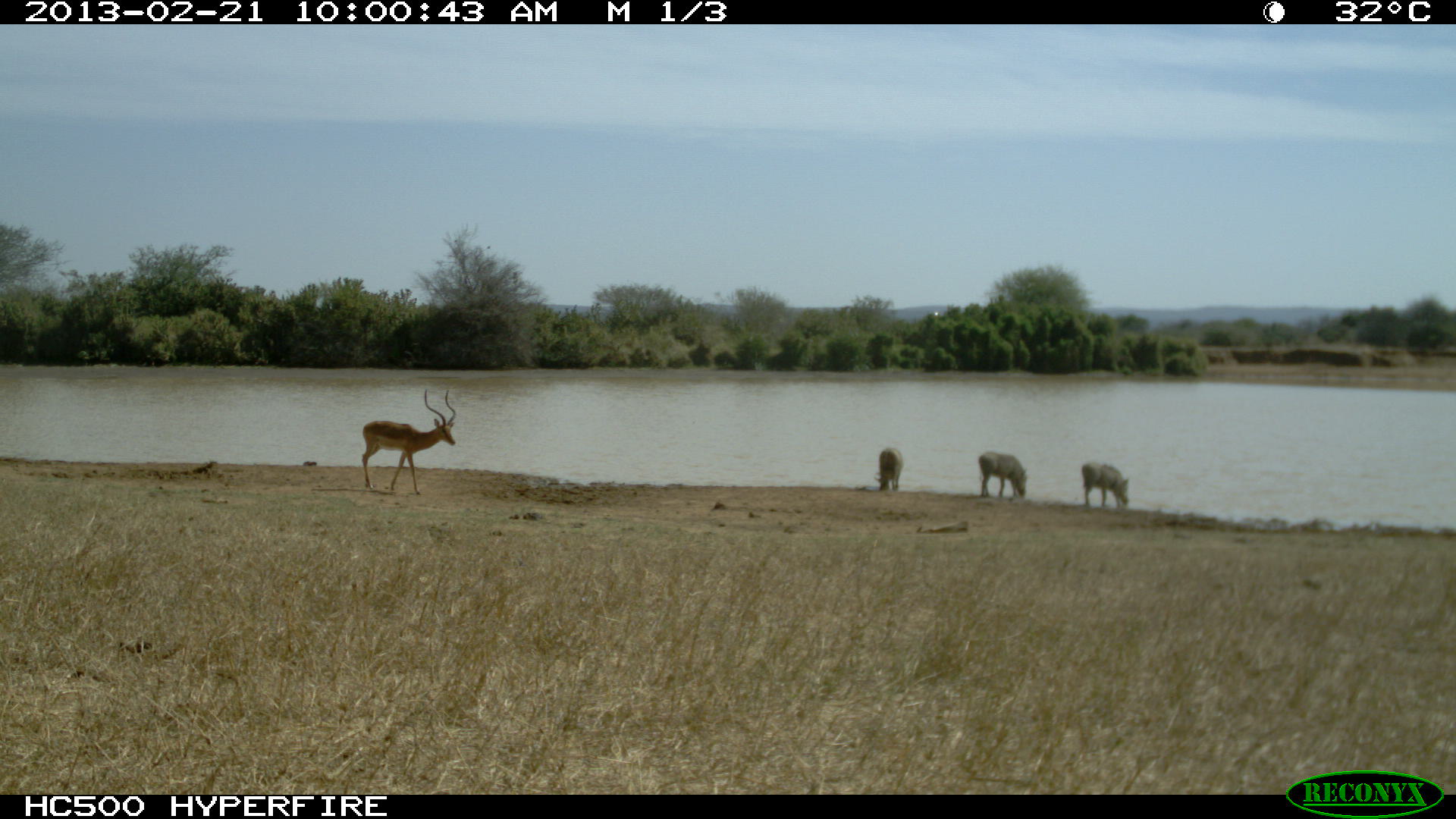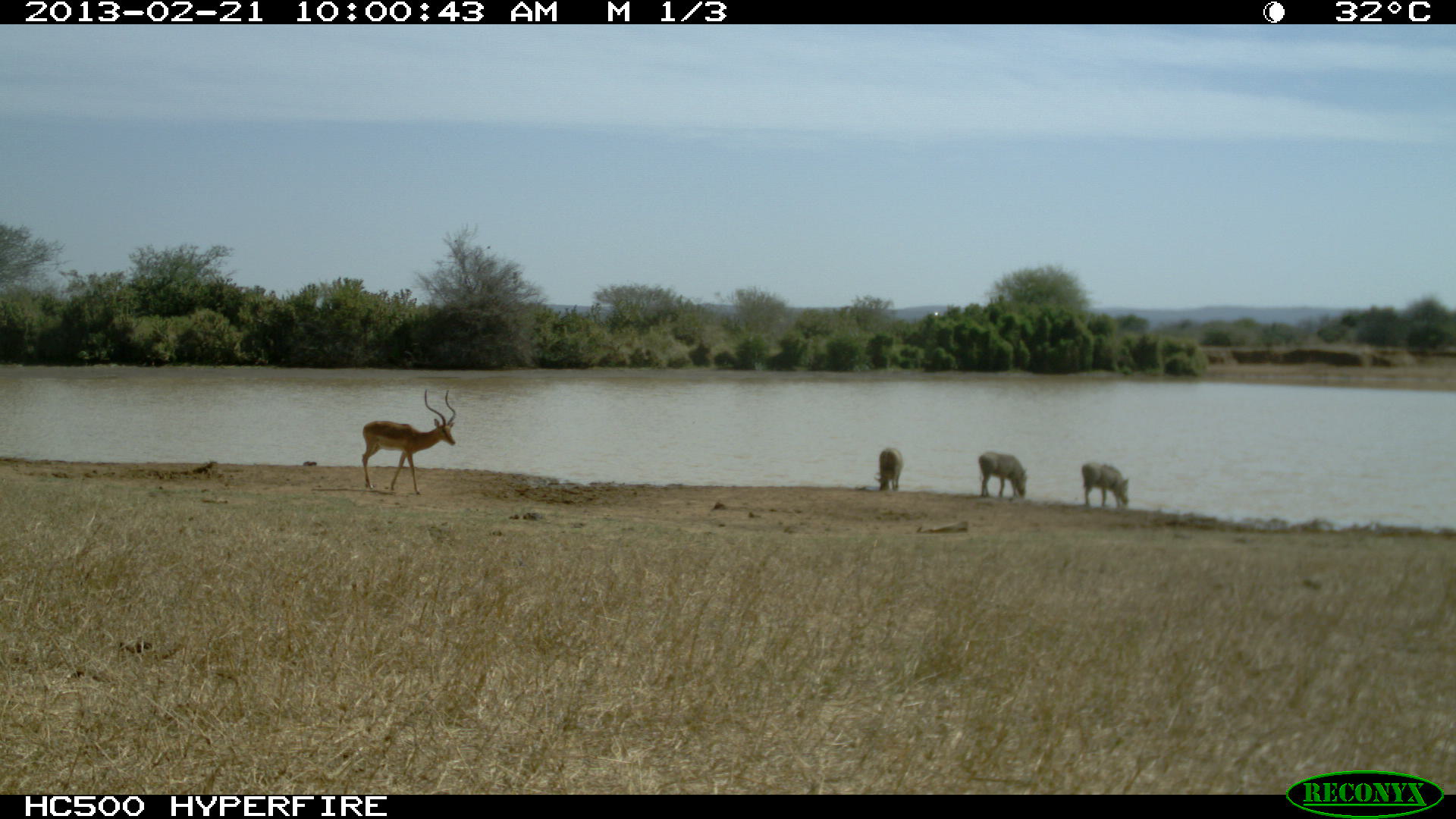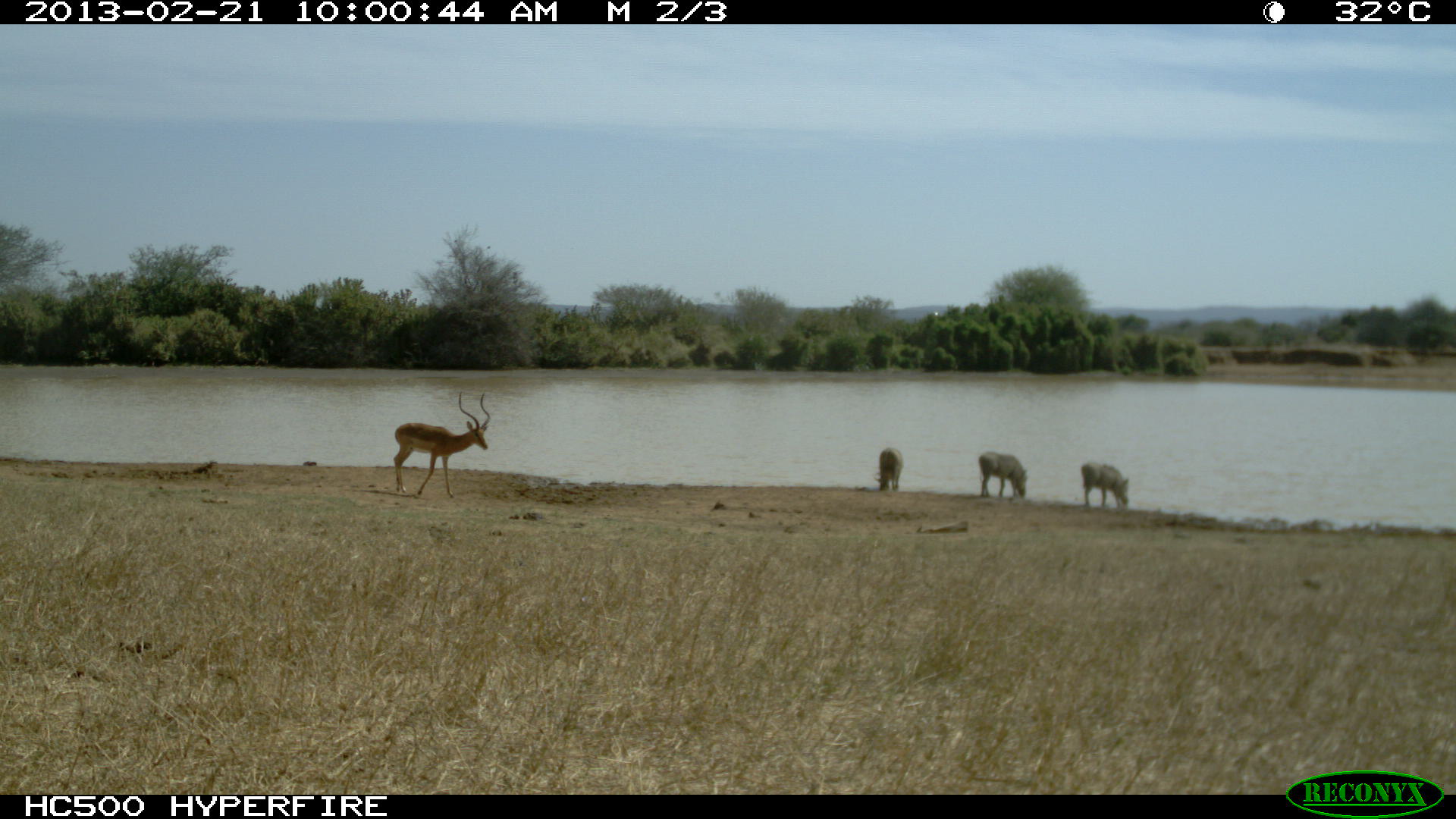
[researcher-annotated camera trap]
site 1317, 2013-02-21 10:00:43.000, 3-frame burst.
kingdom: Animalia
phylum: Chordata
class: Mammalia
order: Artiodactyla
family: Suidae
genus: Phacochoerus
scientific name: Phacochoerus africanus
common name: common warthog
Phacochoerus africanus (common warthog), count 3.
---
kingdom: Animalia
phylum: Chordata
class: Mammalia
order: Artiodactyla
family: Bovidae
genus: Aepyceros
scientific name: Aepyceros melampus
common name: impala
Aepyceros melampus (impala), count 1.